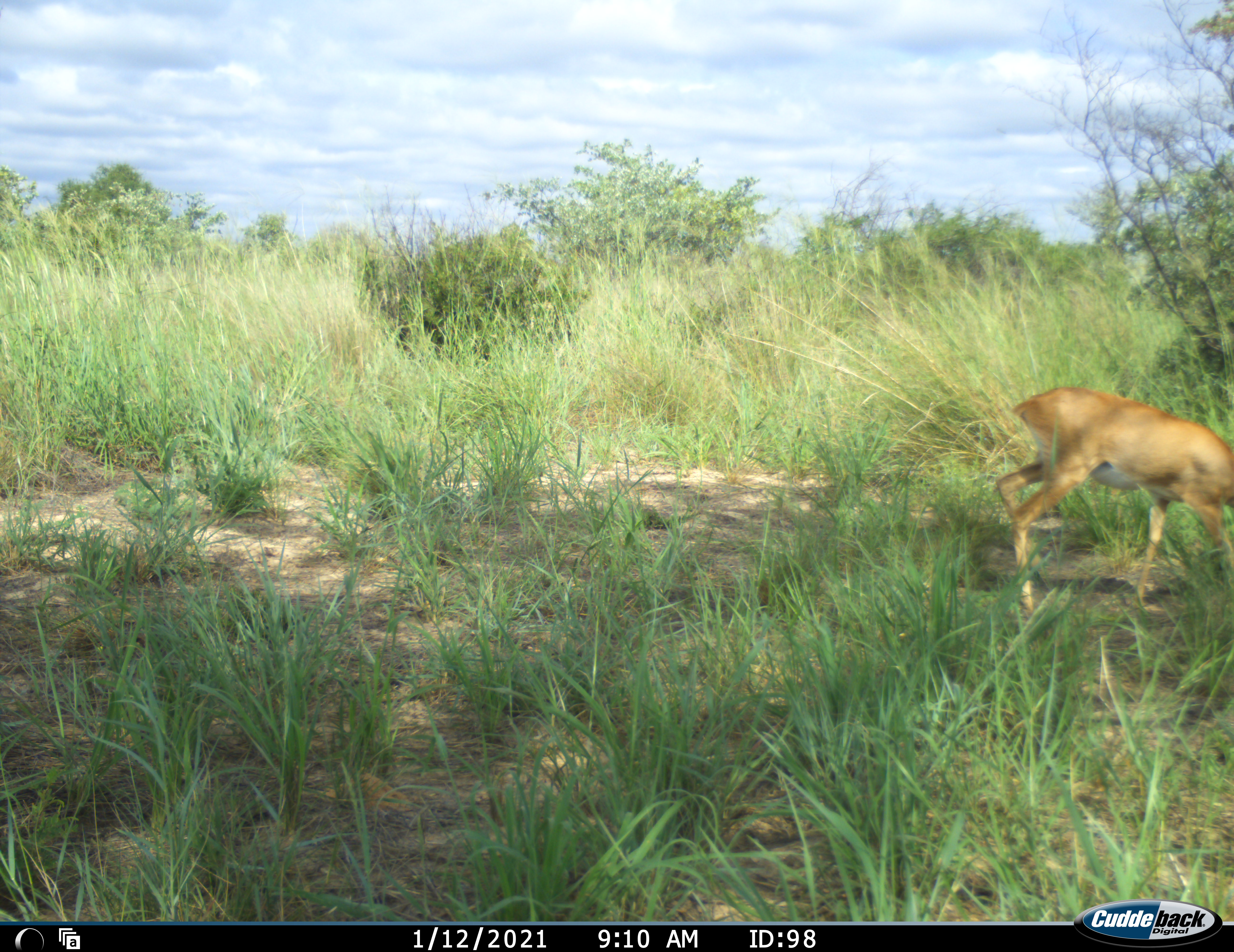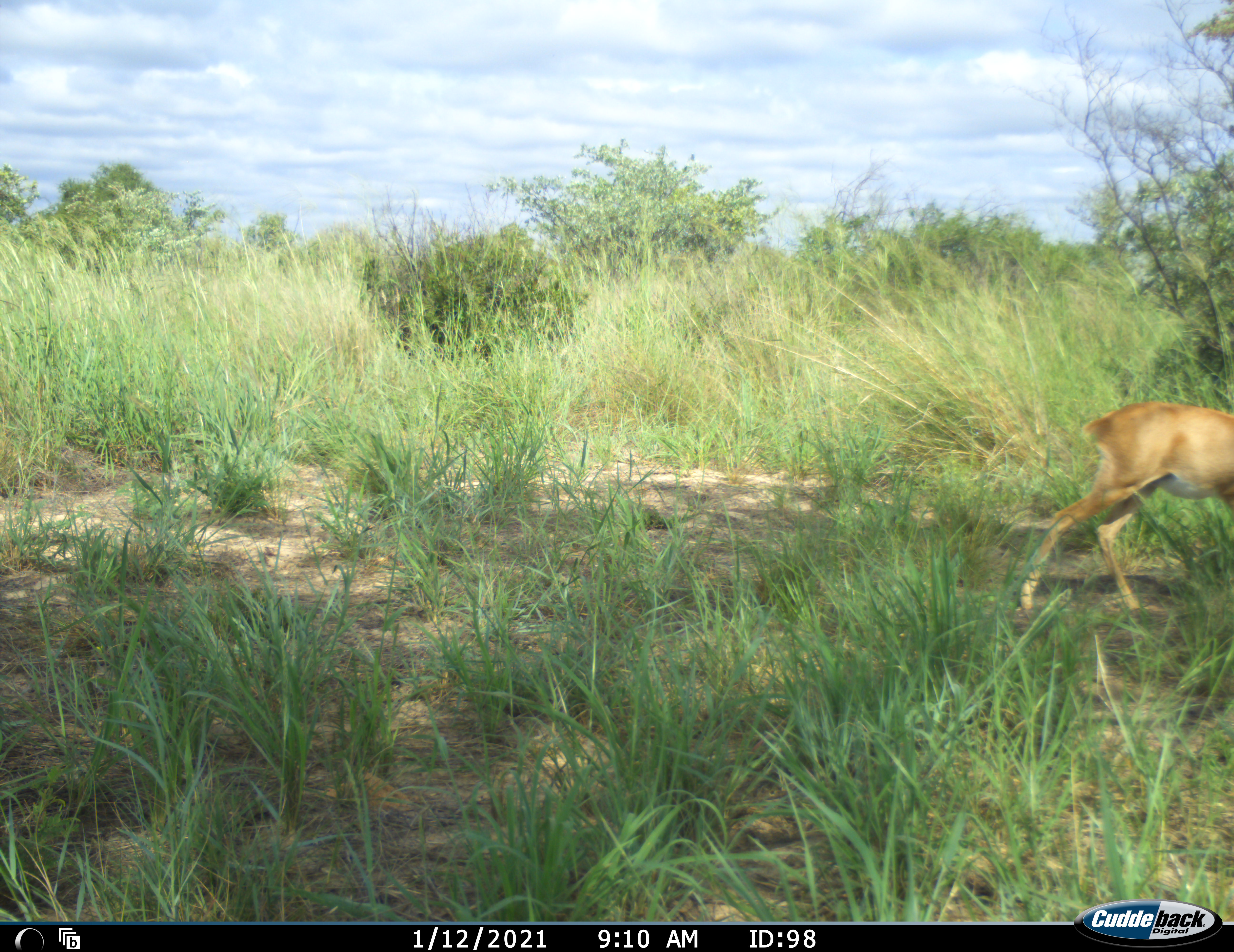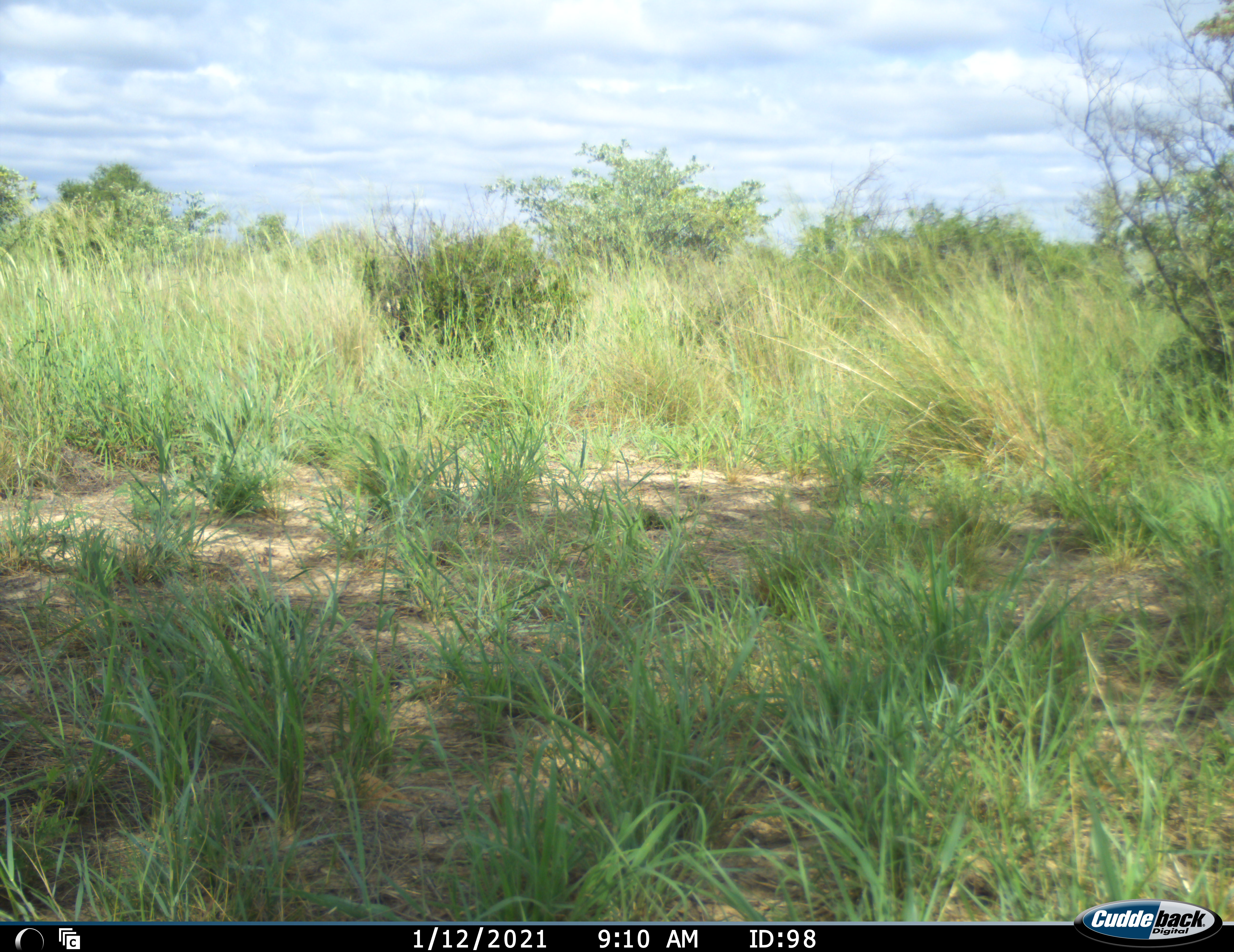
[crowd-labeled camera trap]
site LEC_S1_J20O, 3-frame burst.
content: unidentified animal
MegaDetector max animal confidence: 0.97